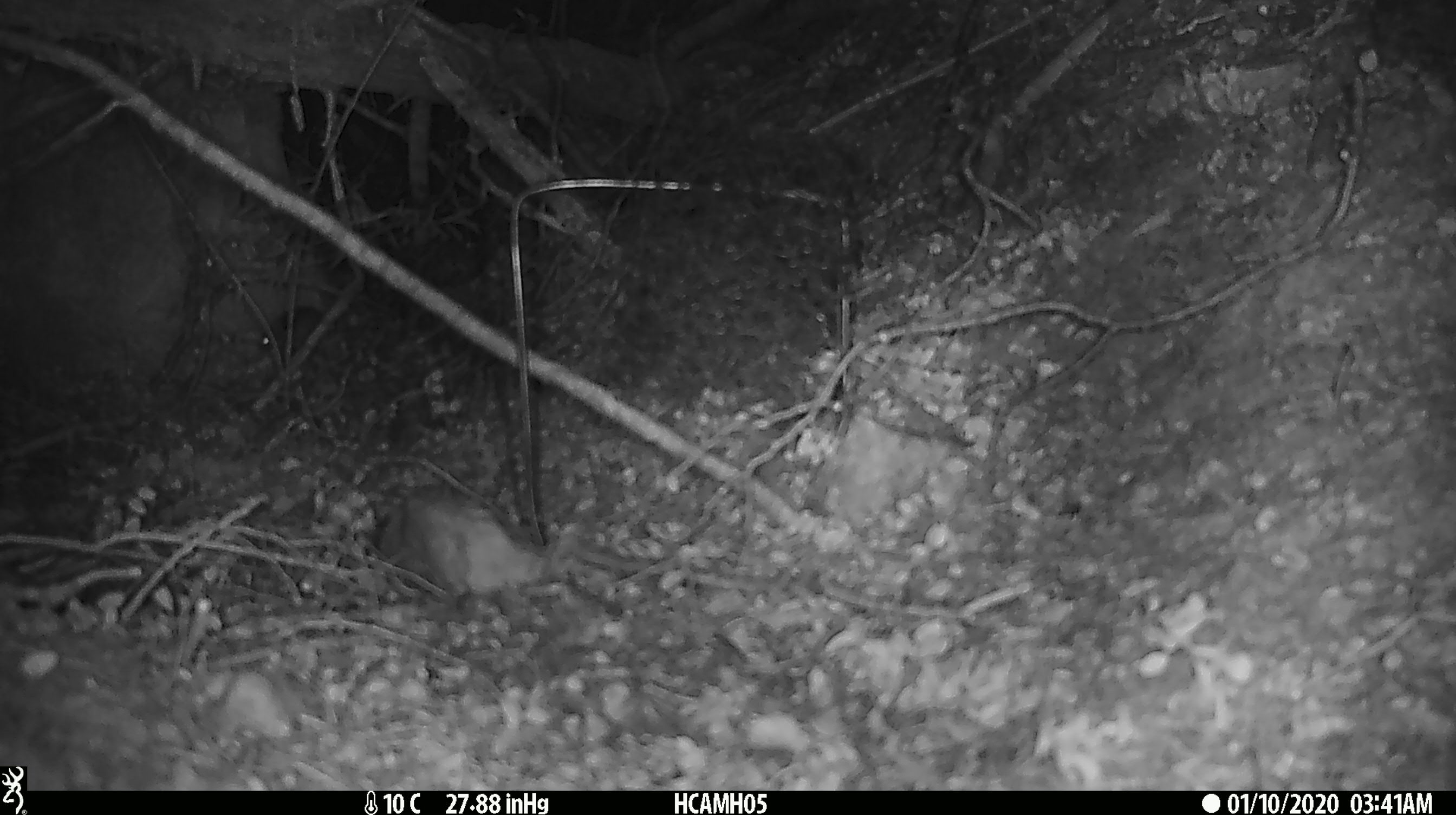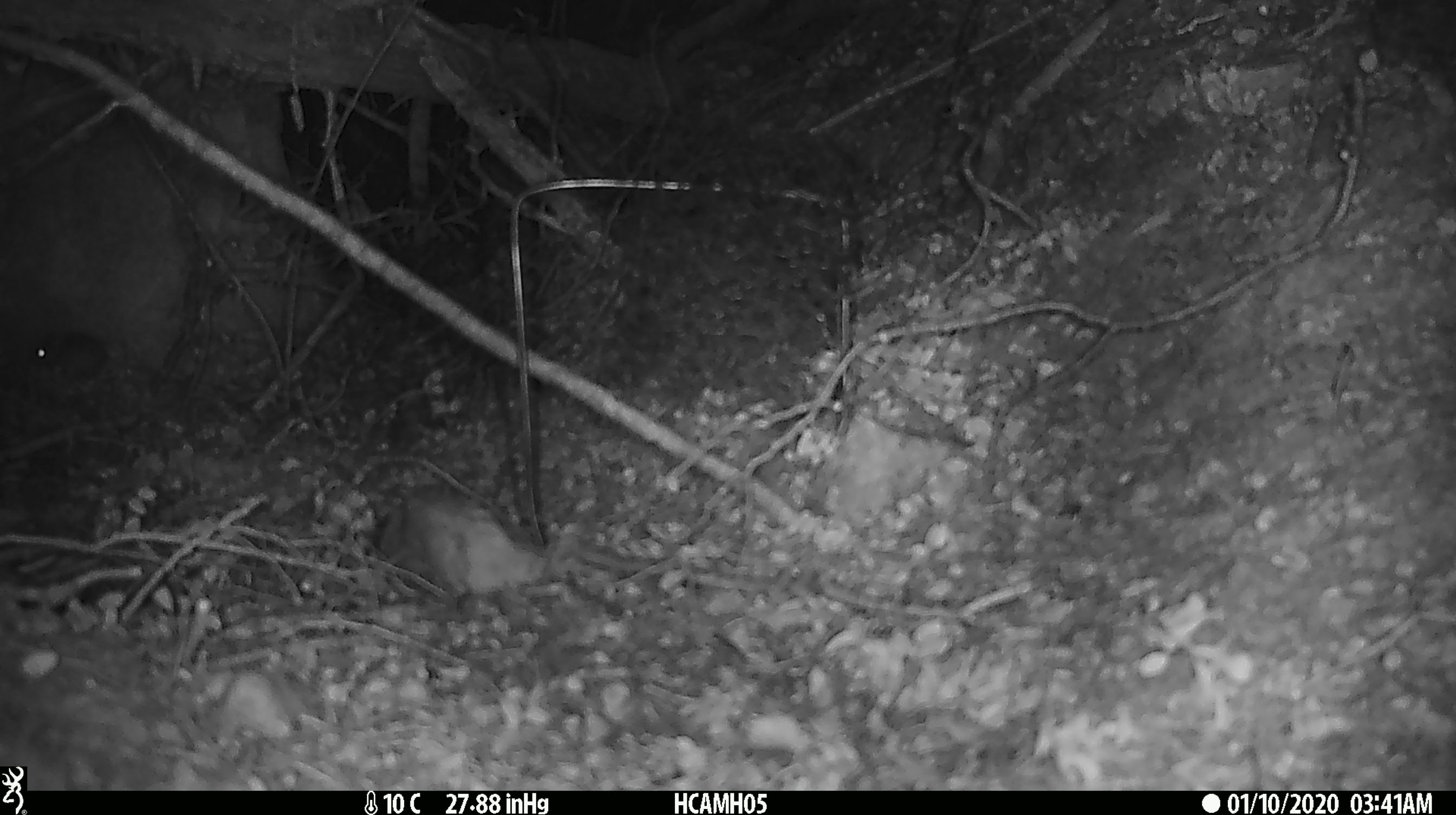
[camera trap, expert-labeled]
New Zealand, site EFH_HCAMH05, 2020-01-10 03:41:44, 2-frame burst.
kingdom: Animalia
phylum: Chordata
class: Mammalia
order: Rodentia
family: Muridae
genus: Mus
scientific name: Mus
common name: mouse